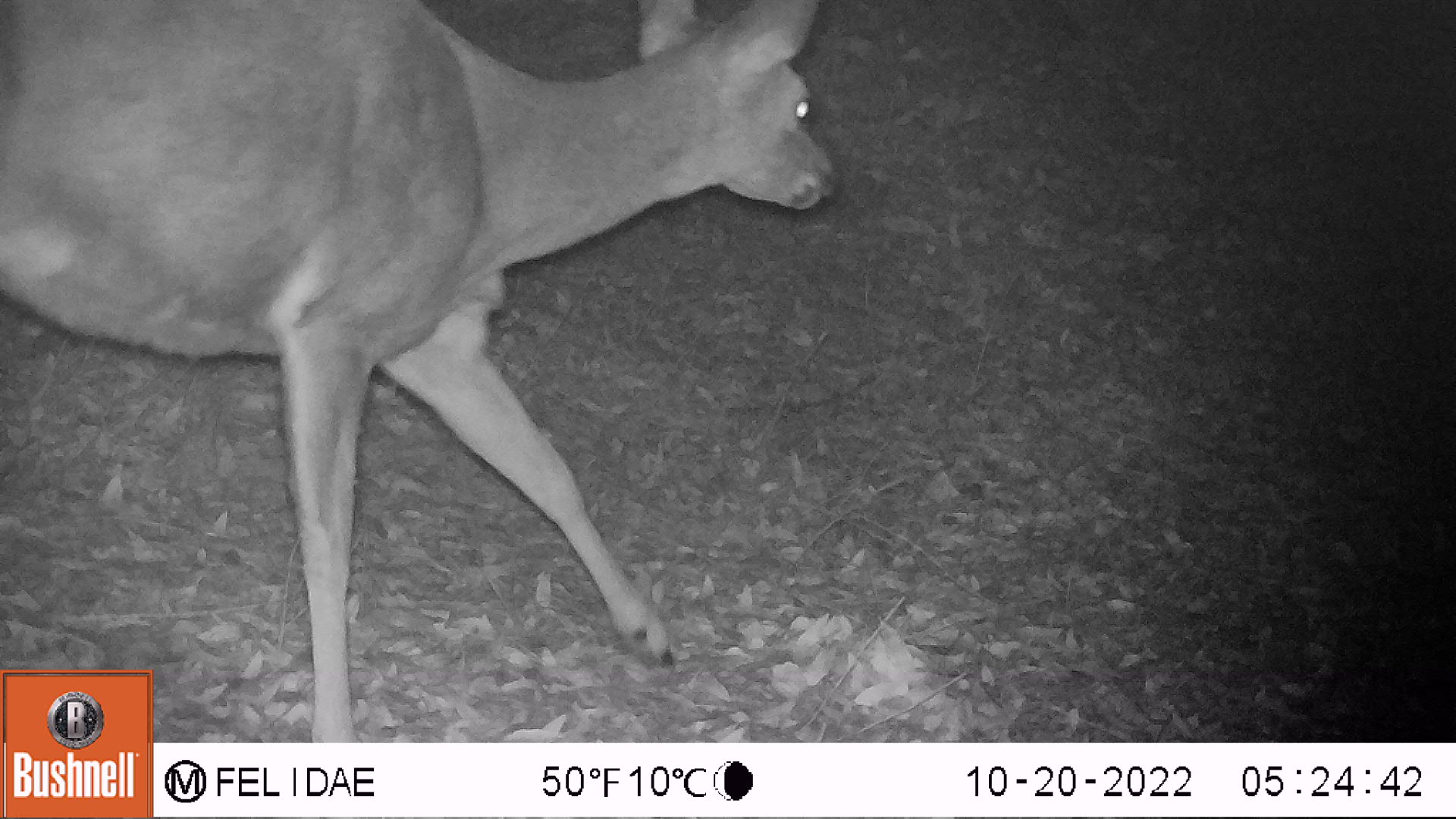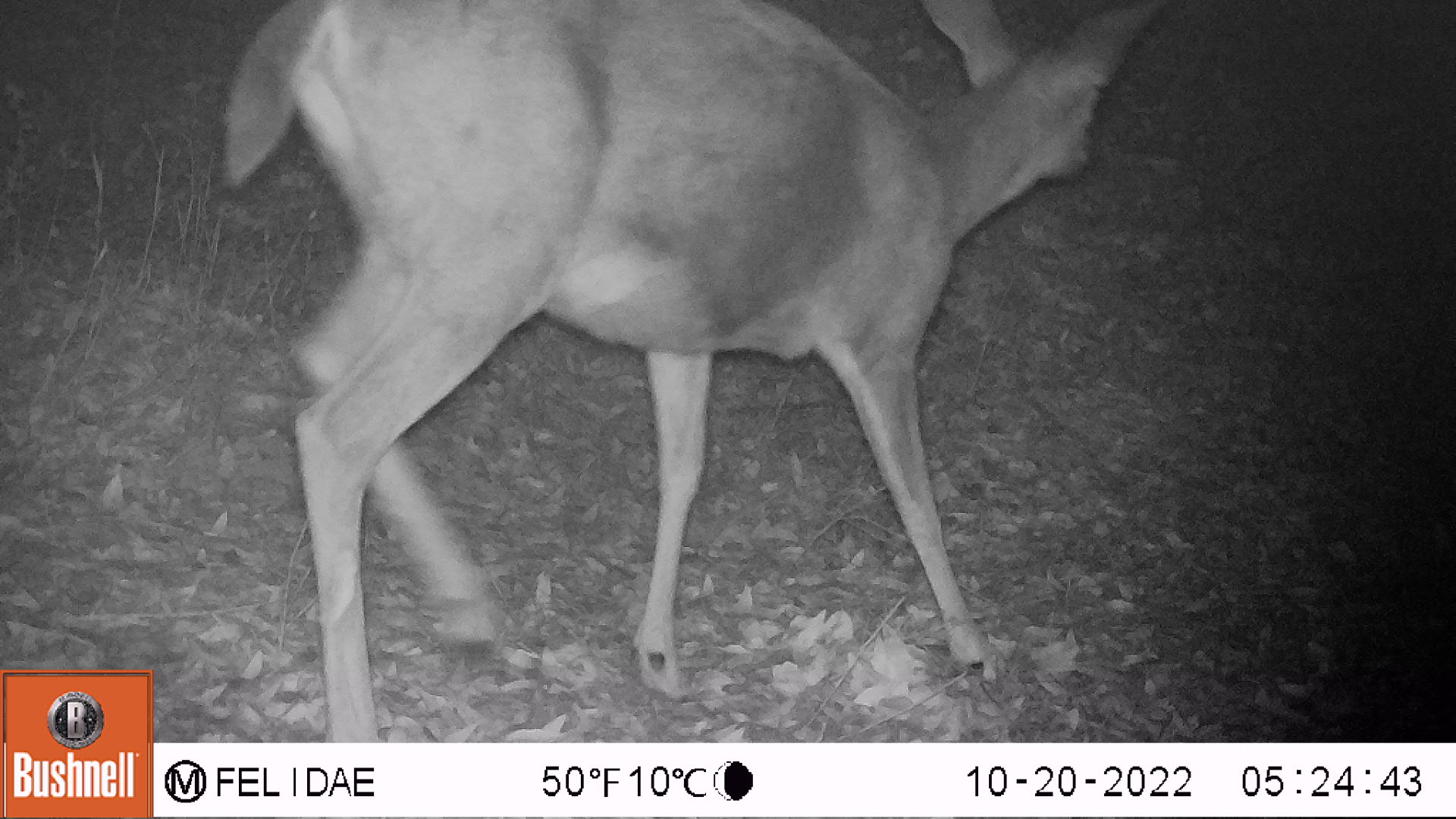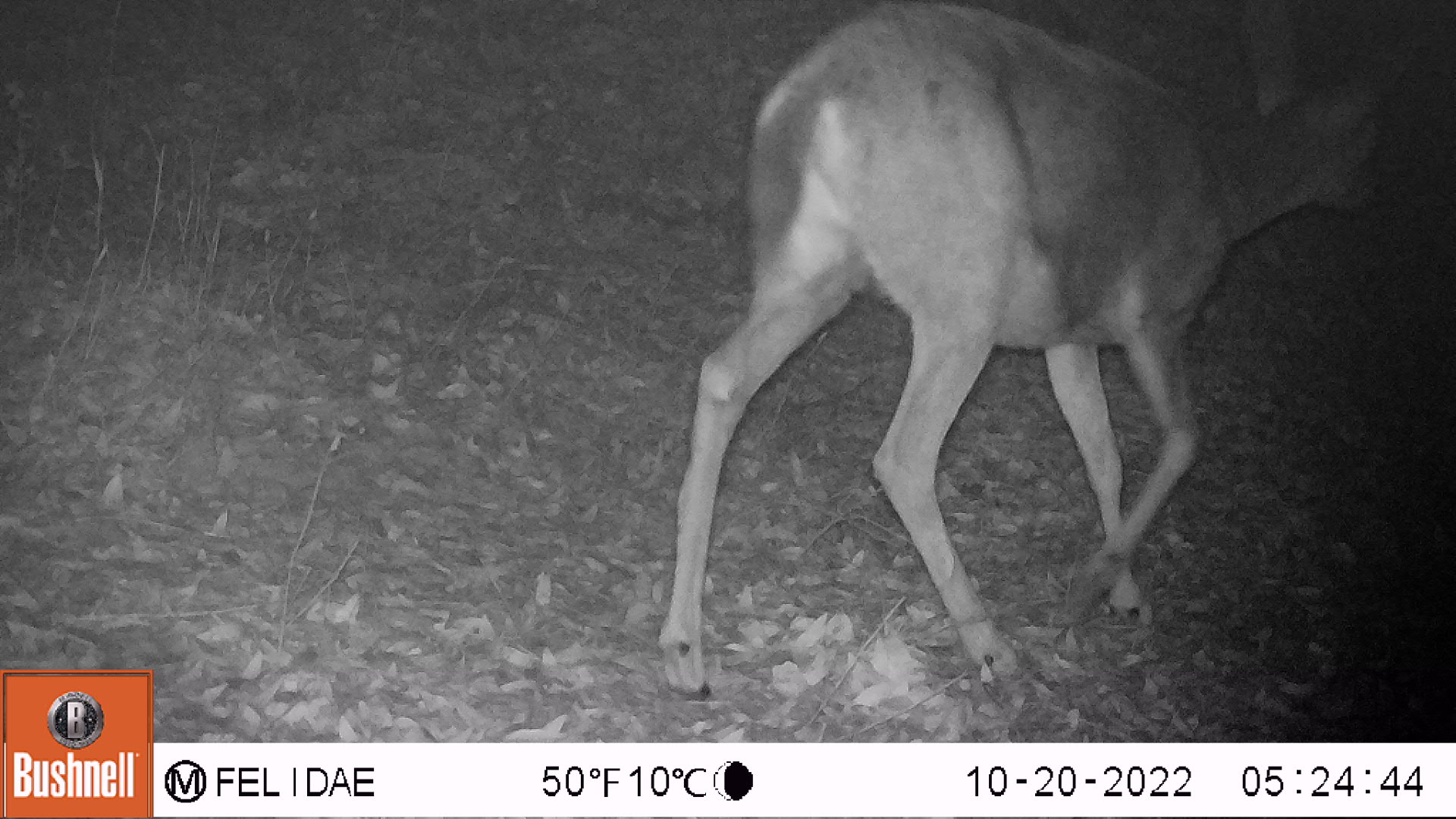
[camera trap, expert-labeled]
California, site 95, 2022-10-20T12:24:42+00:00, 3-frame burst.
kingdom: Animalia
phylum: Chordata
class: Mammalia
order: Artiodactyla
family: Cervidae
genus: Odocoileus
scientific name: Odocoileus hemionus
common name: mule deer